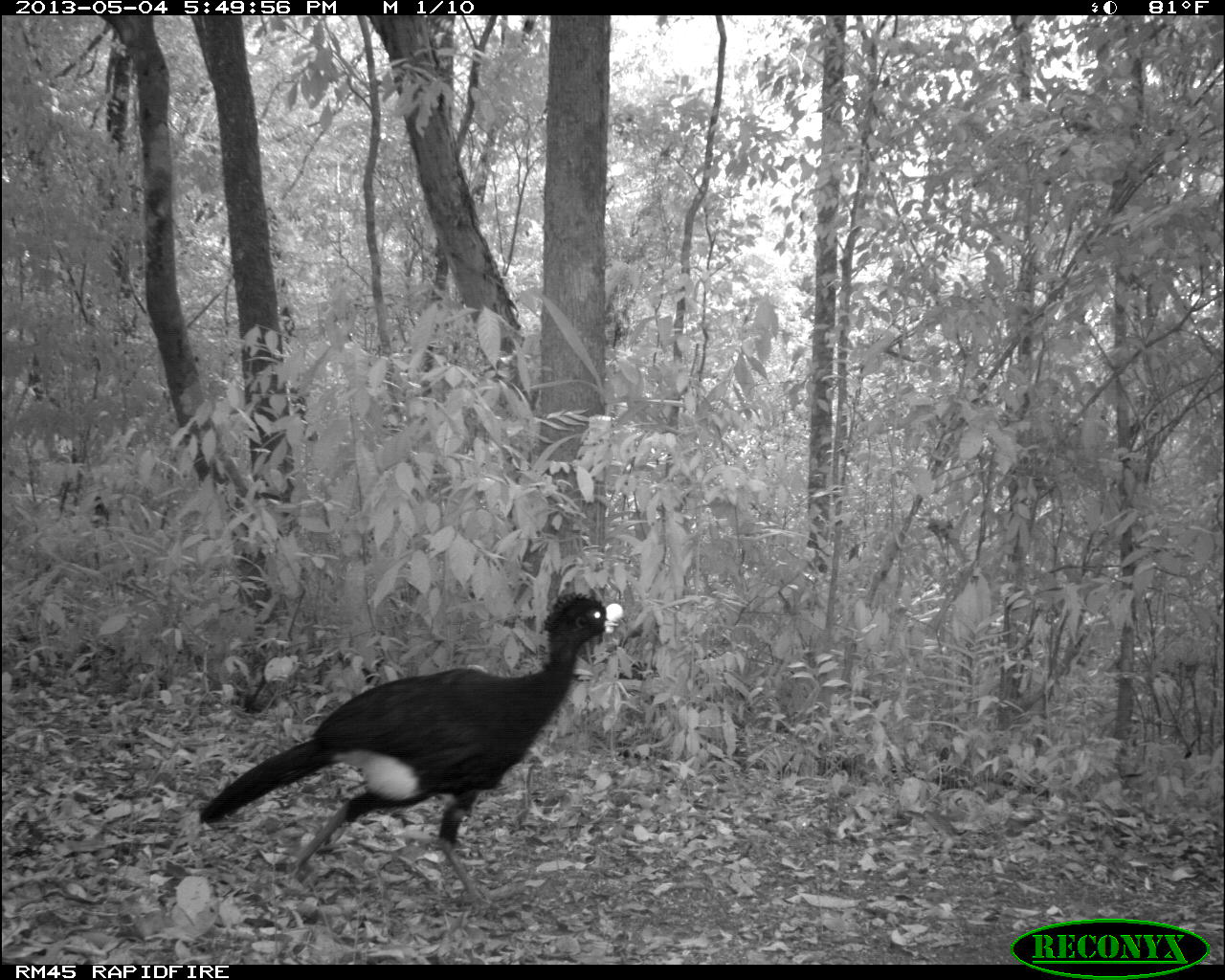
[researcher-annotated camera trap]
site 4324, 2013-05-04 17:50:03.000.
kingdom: Animalia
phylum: Chordata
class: Aves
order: Galliformes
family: Cracidae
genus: Crax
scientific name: Crax rubra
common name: great curassow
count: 1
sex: male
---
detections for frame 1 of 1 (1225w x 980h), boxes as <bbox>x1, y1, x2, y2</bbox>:
crax rubra: <bbox>199, 590, 627, 917</bbox>